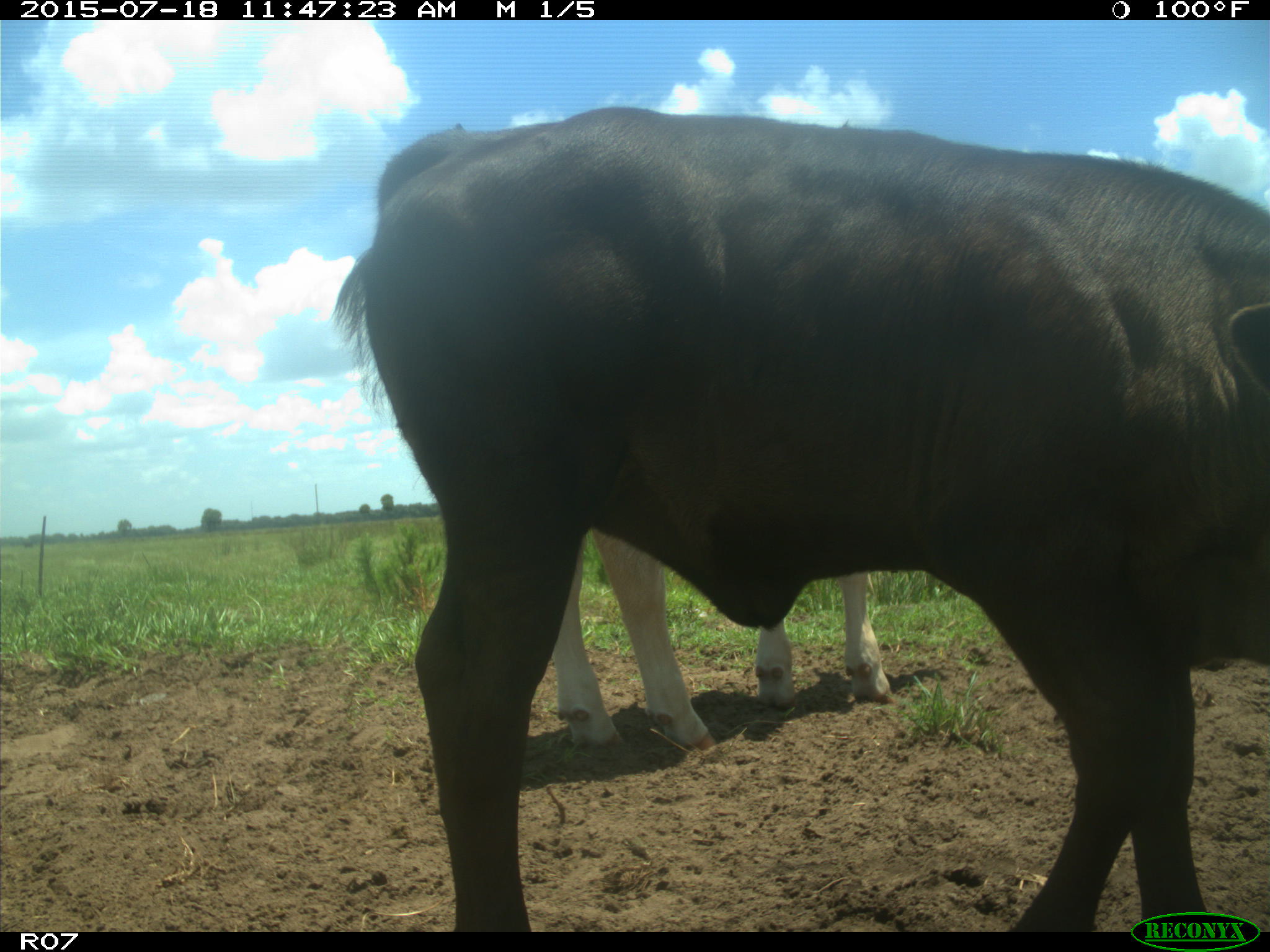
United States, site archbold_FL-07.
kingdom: Animalia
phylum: Chordata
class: Mammalia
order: Artiodactyla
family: Bovidae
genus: Bos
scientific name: Bos taurus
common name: domestic cow